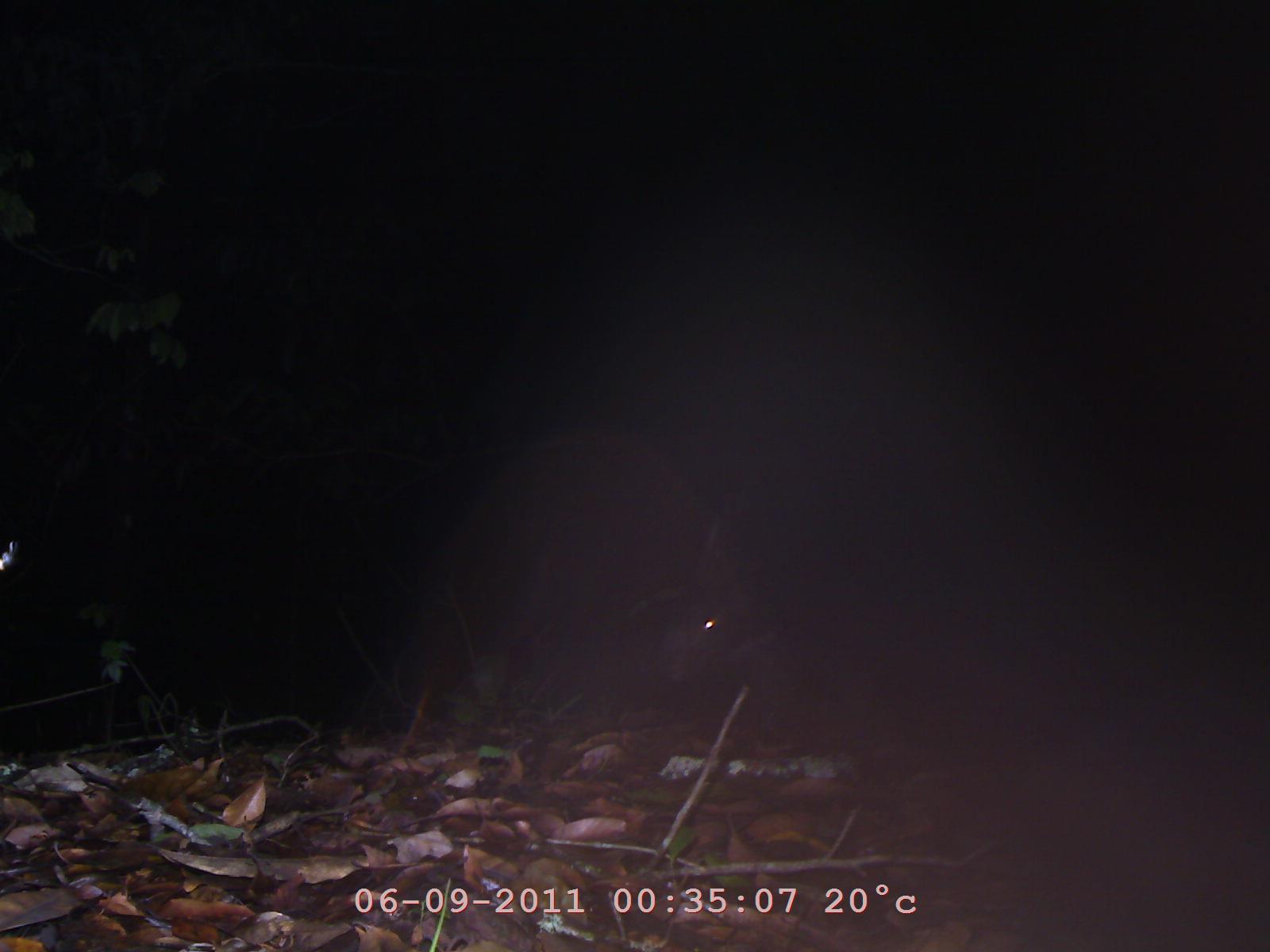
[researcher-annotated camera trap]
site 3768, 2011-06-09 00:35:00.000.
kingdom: Animalia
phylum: Chordata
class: Mammalia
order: Rodentia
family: Hystricidae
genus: Hystrix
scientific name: Hystrix brachyura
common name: east asian porcupine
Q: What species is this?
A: Hystrix brachyura (east asian porcupine).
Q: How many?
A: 1.